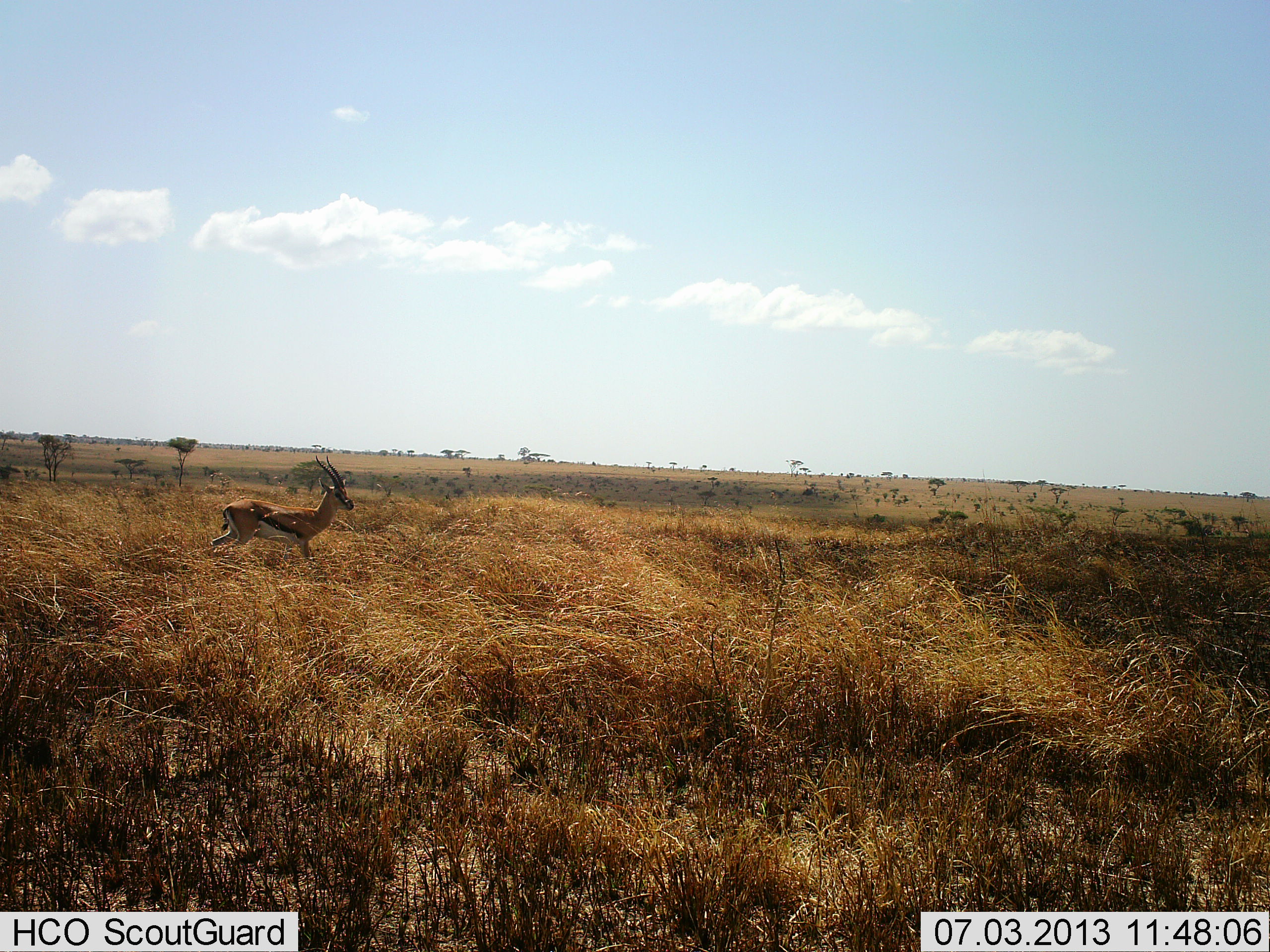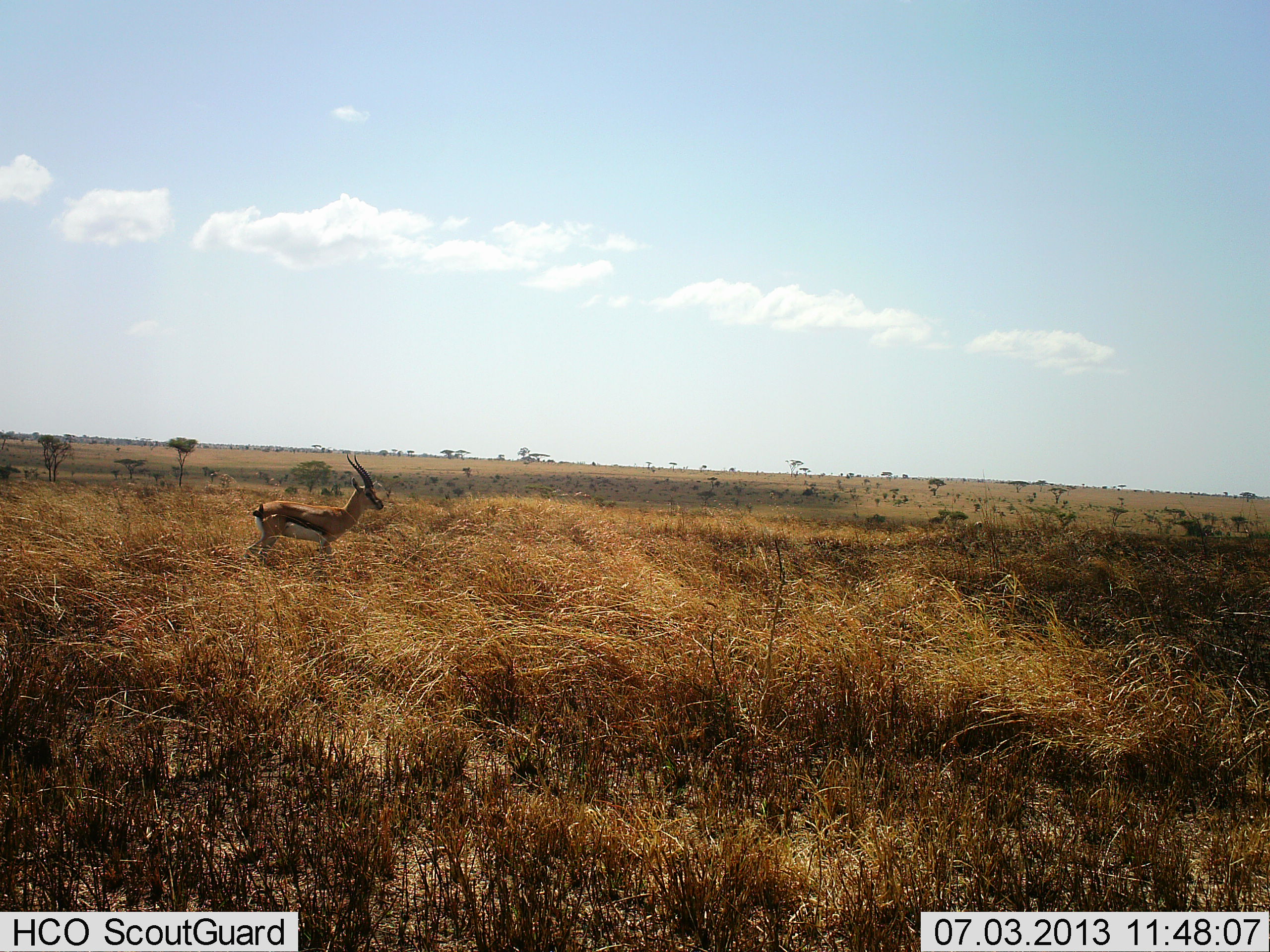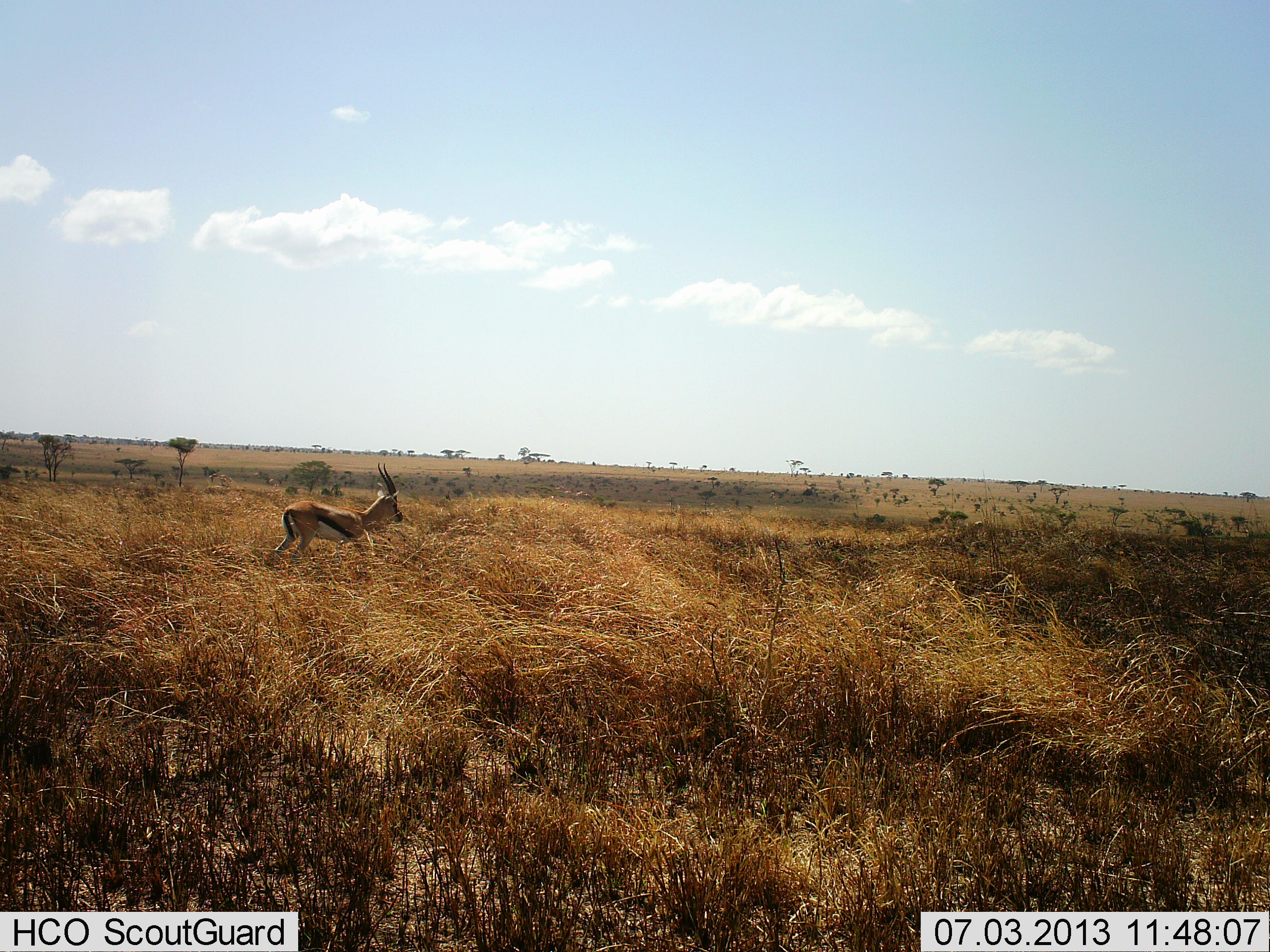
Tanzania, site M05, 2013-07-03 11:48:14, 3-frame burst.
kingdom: Animalia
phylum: Chordata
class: Mammalia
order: Artiodactyla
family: Bovidae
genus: Eudorcas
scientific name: Eudorcas thomsonii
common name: thomson's gazelle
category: gazellethomsons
Gazellethomsons (thomson's gazelle) (Eudorcas thomsonii), count 1. Behavior (volunteer vote fractions): standing 23%, resting 0%, moving 77%, interacting 0%. Young present (vote fraction): 0%. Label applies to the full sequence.